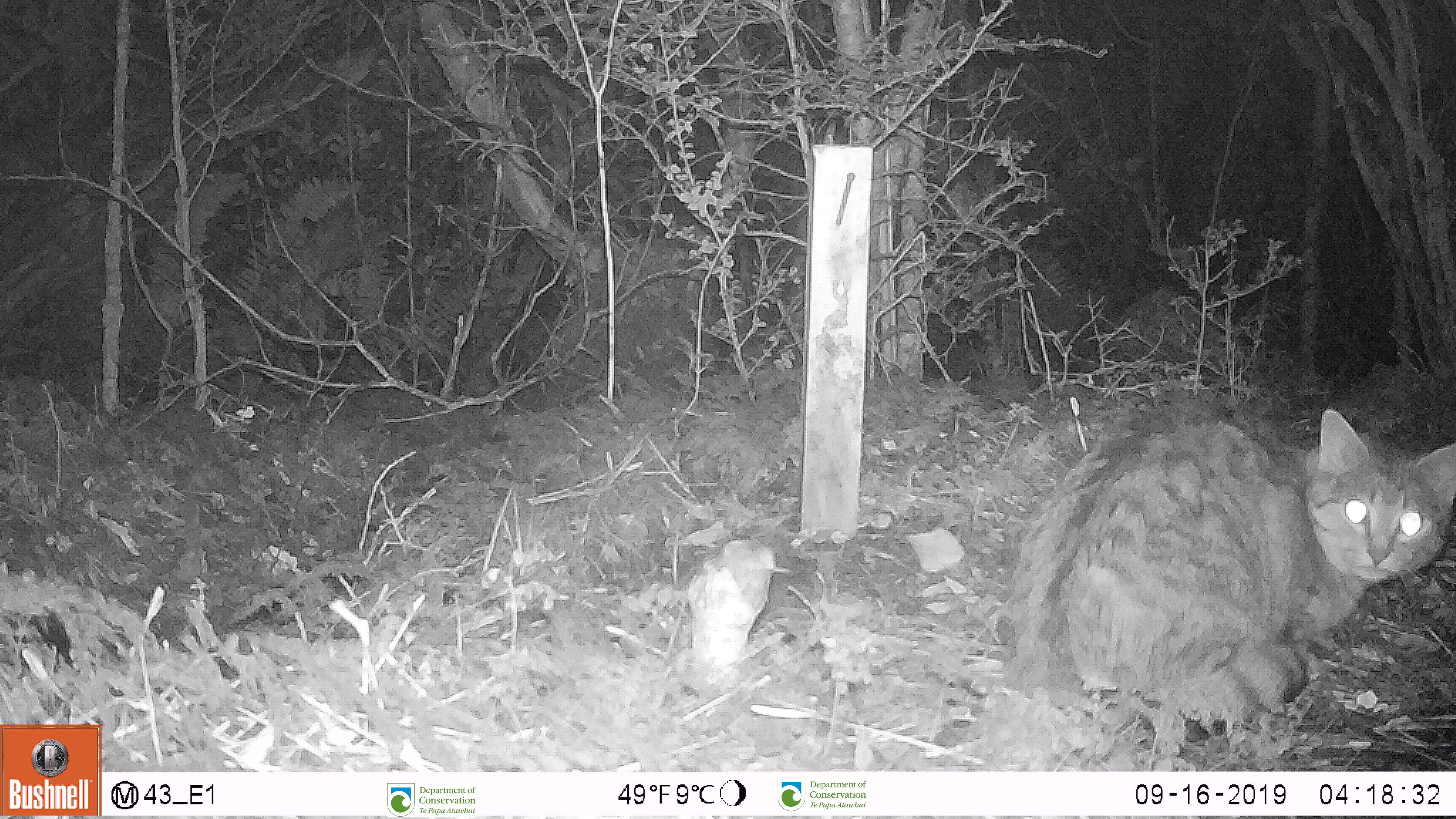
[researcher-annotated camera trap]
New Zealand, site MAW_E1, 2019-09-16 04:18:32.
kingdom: Animalia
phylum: Chordata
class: Mammalia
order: Carnivora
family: Felidae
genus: Felis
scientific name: Felis catus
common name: domestic cat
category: cat